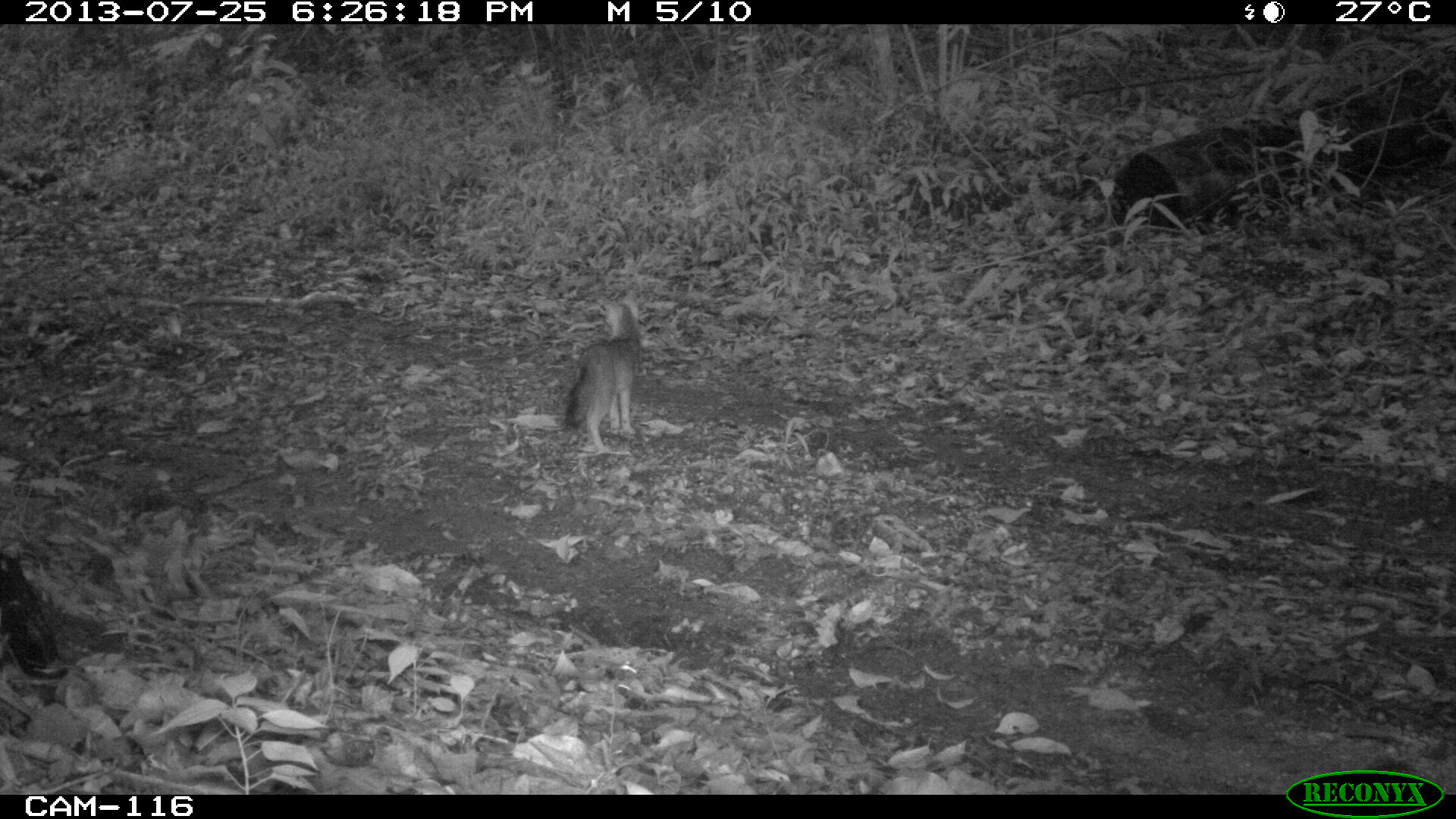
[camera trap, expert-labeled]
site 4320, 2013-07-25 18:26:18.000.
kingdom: Animalia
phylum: Chordata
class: Mammalia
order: Carnivora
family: Canidae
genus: Urocyon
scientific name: Urocyon cinereoargenteus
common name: gray fox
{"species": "Urocyon cinereoargenteus (gray fox)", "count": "1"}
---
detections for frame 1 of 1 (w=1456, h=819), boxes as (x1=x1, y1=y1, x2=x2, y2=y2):
urocyon cinereoargenteus: (x1=562, y1=289, x2=640, y2=455)